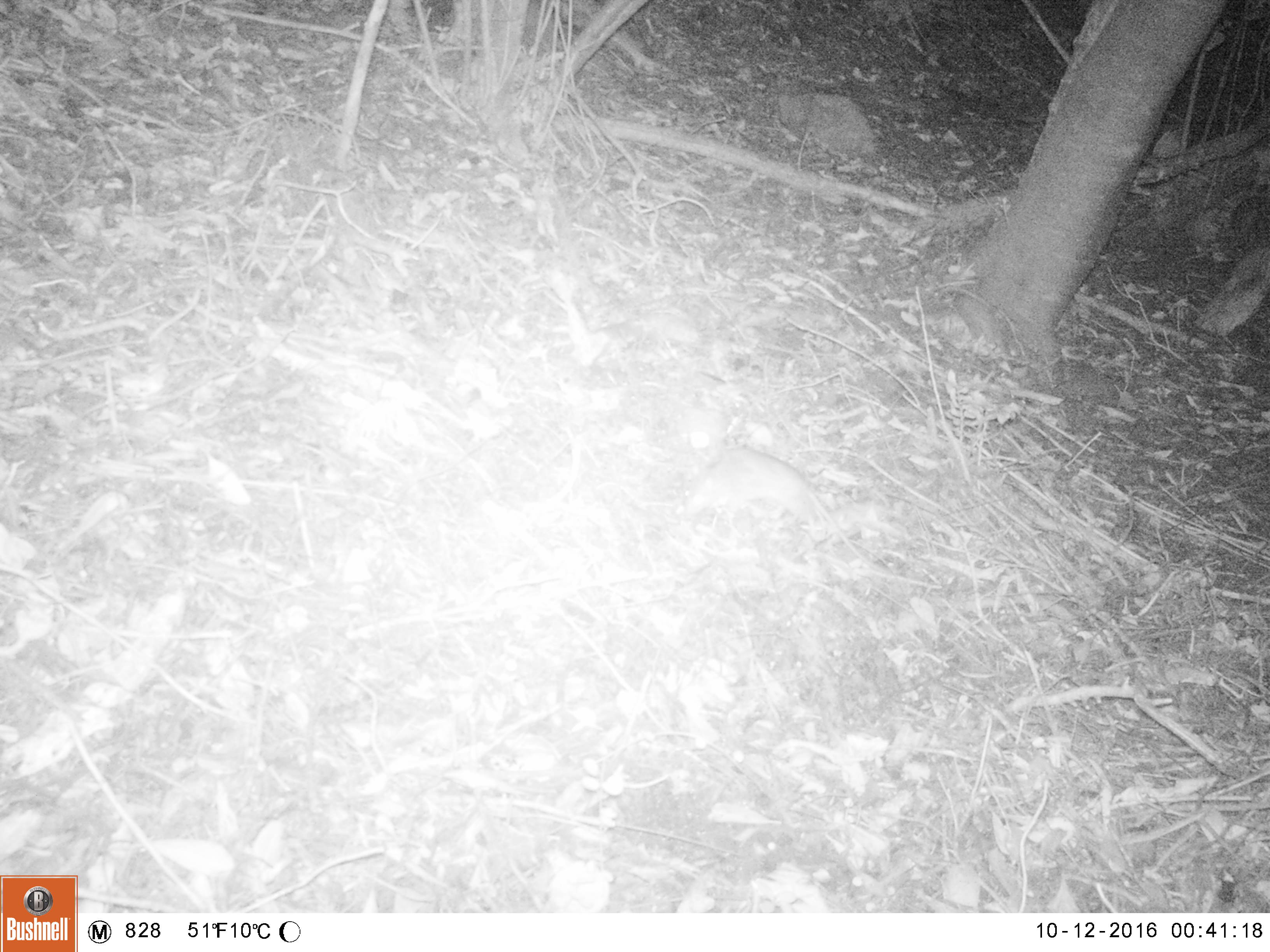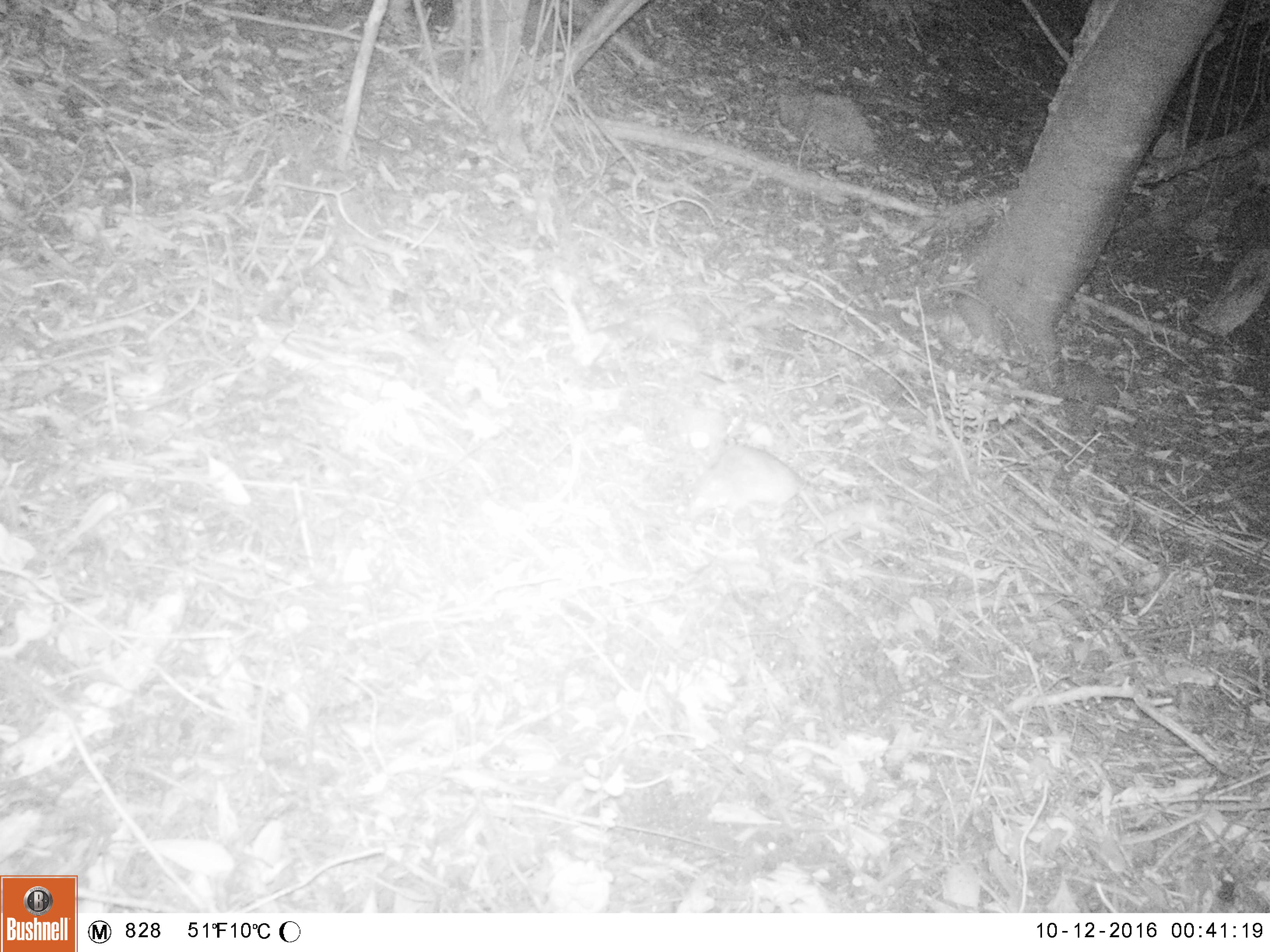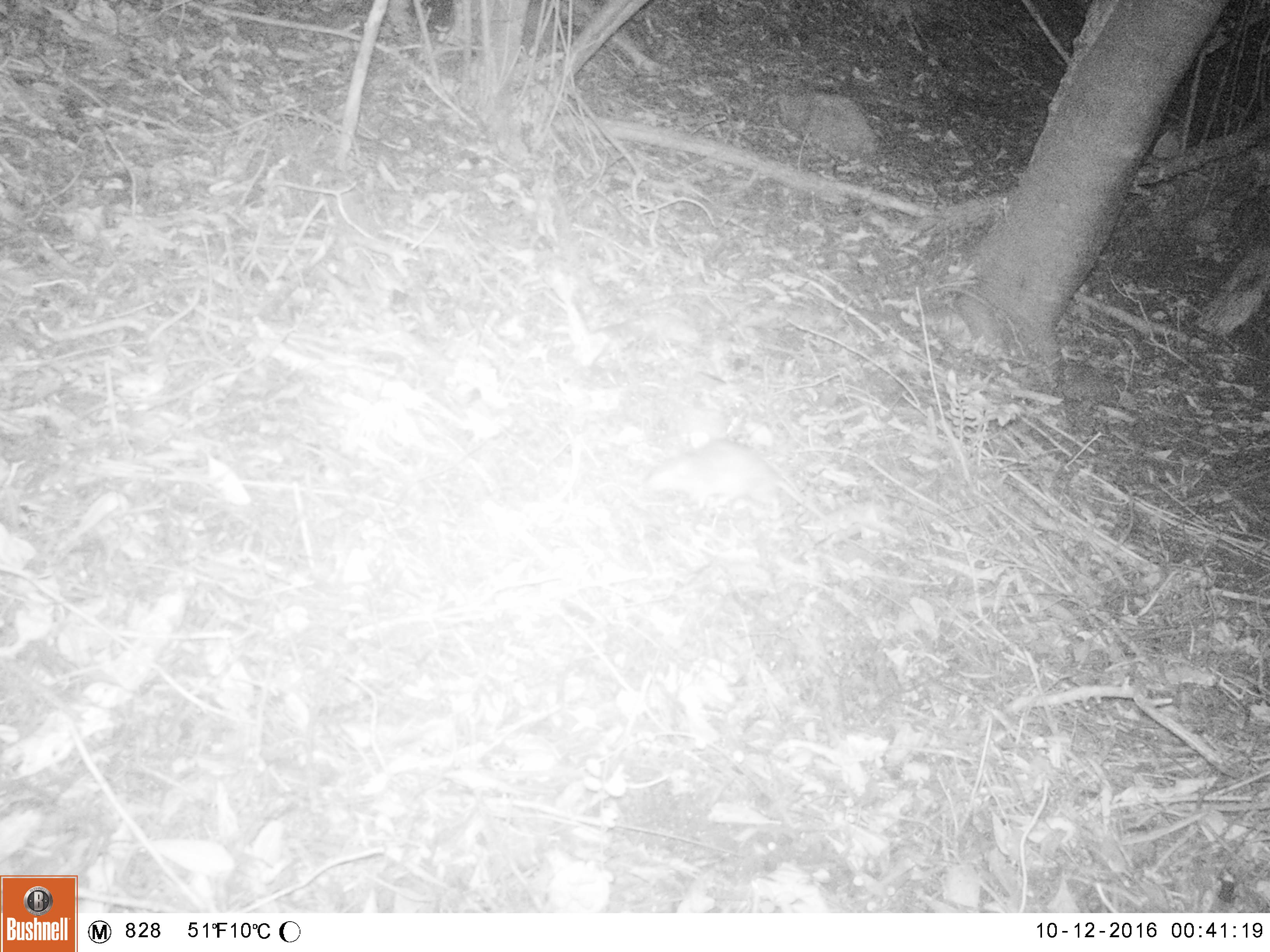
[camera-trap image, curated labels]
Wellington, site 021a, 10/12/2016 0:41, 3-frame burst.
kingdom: Animalia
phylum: Chordata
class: Mammalia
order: Rodentia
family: Muridae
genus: Rattus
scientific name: Rattus norvegicus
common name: norway rat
Norway rat (Rattus norvegicus).